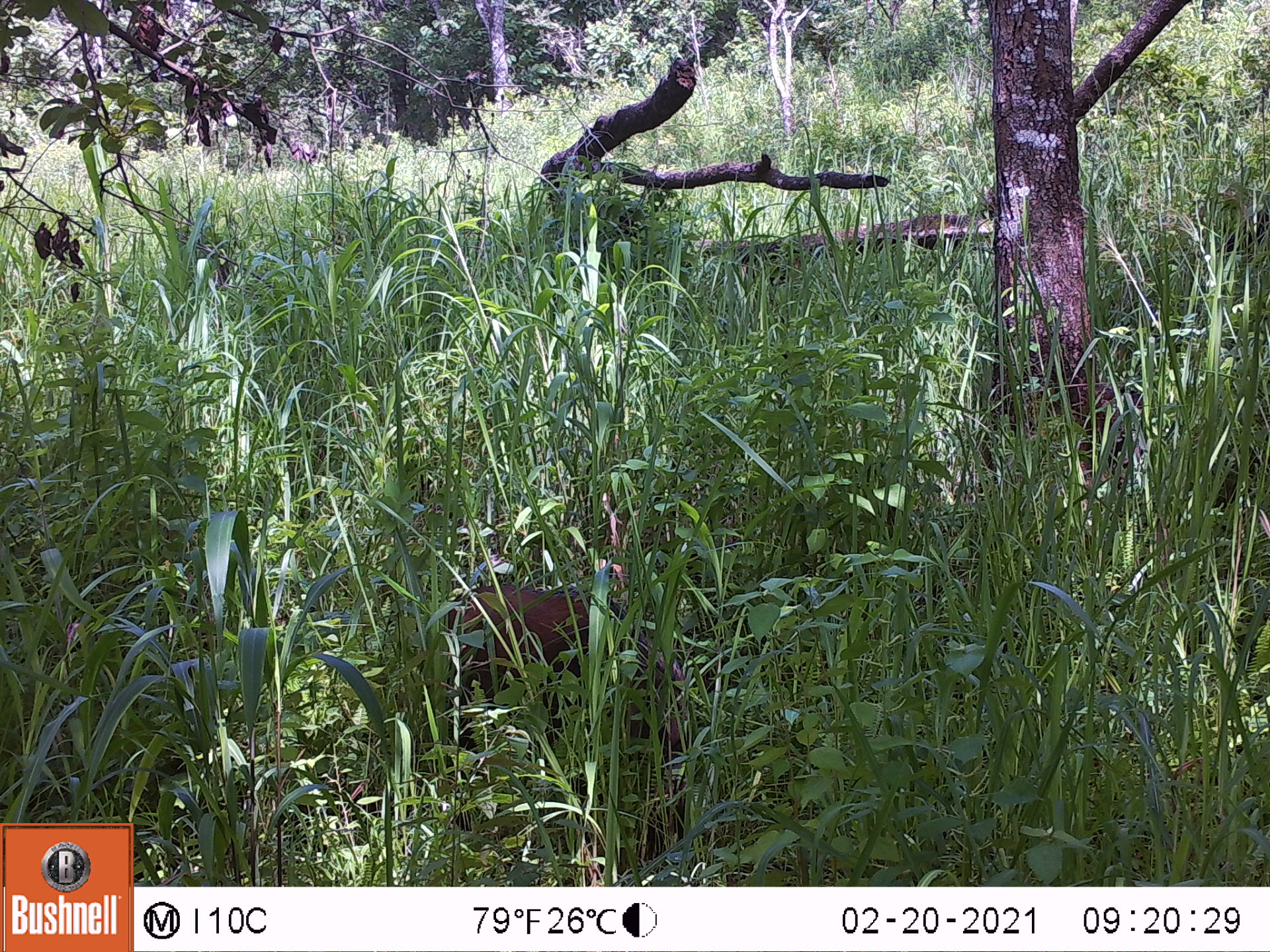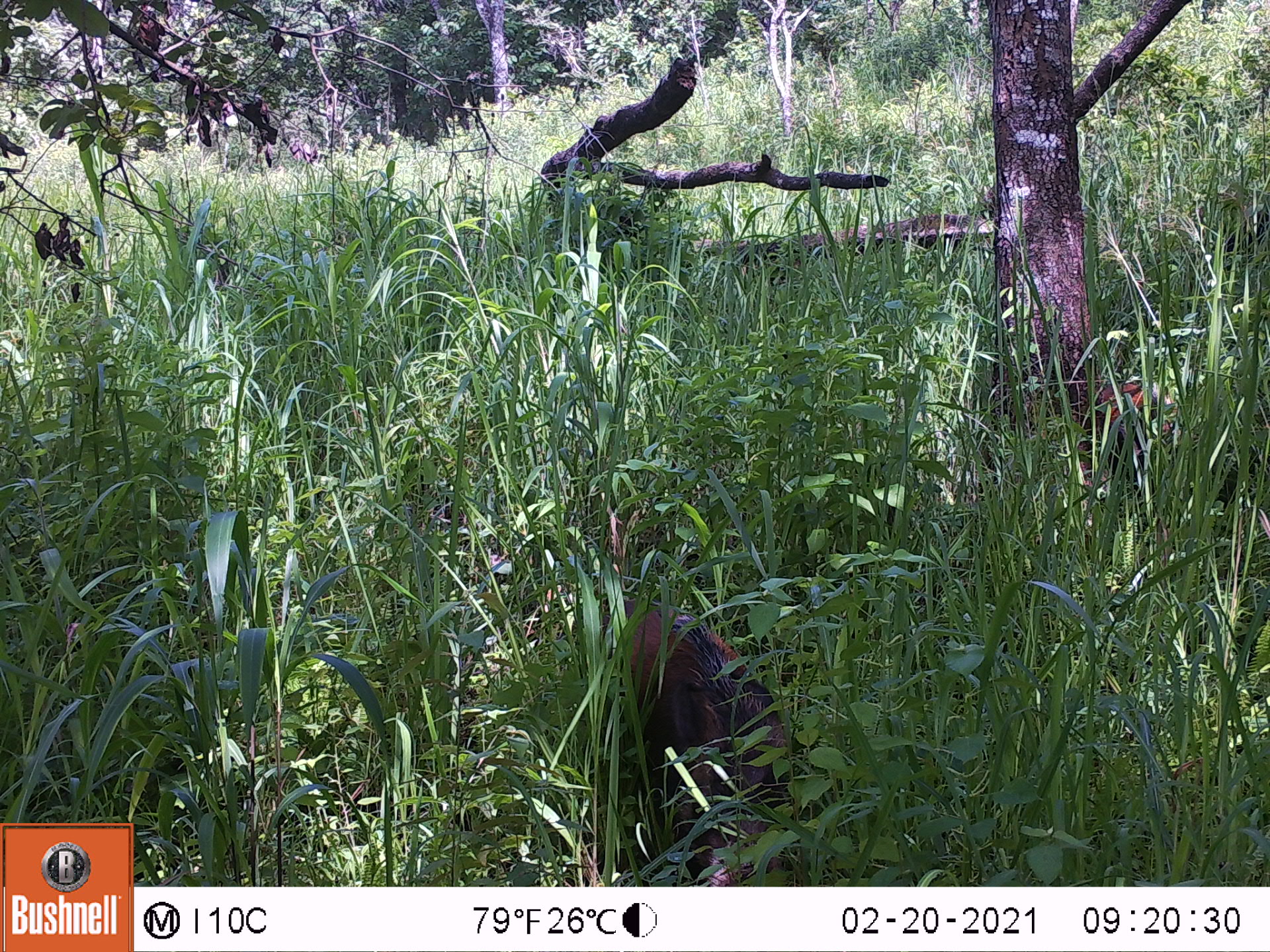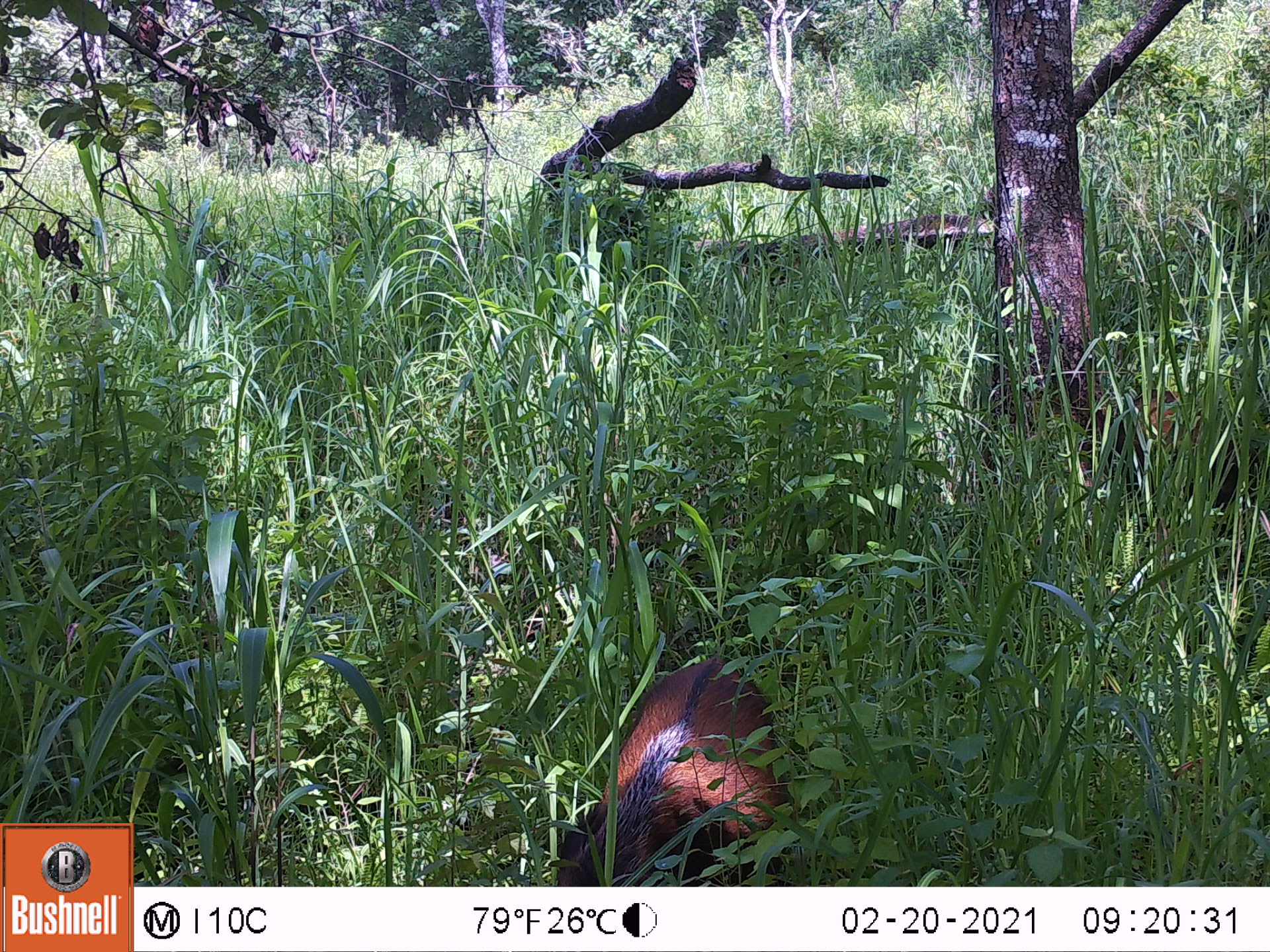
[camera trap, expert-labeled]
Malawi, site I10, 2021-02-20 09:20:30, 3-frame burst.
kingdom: Animalia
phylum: Chordata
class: Mammalia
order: Artiodactyla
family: Suidae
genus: Potamochoerus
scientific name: Potamochoerus larvatus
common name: bushpig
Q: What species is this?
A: Bushpig (Potamochoerus larvatus).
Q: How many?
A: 1.